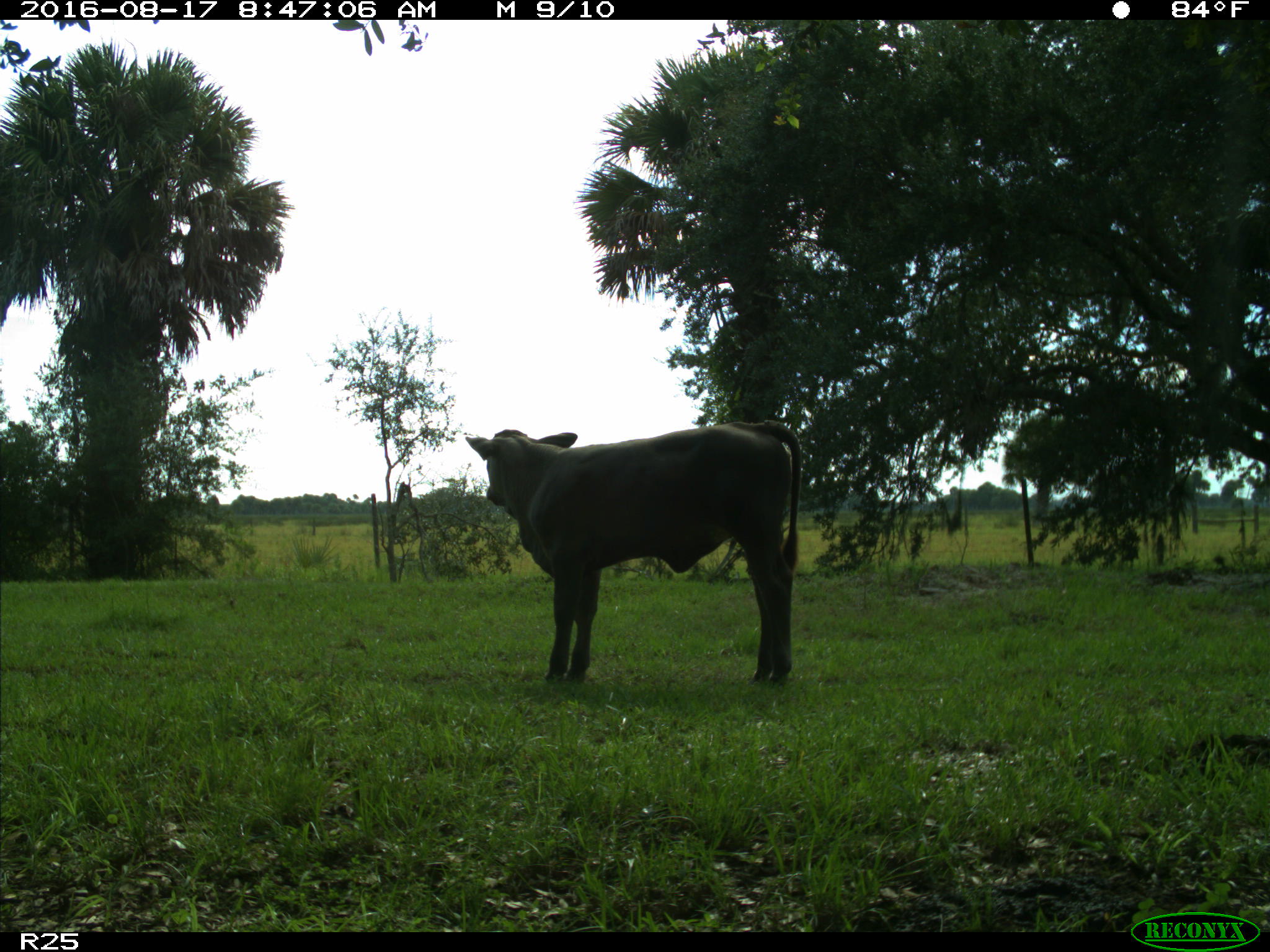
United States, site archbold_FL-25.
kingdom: Animalia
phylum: Chordata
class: Mammalia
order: Artiodactyla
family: Bovidae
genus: Bos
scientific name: Bos taurus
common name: domestic cow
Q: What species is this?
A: Bos taurus (domestic cow).